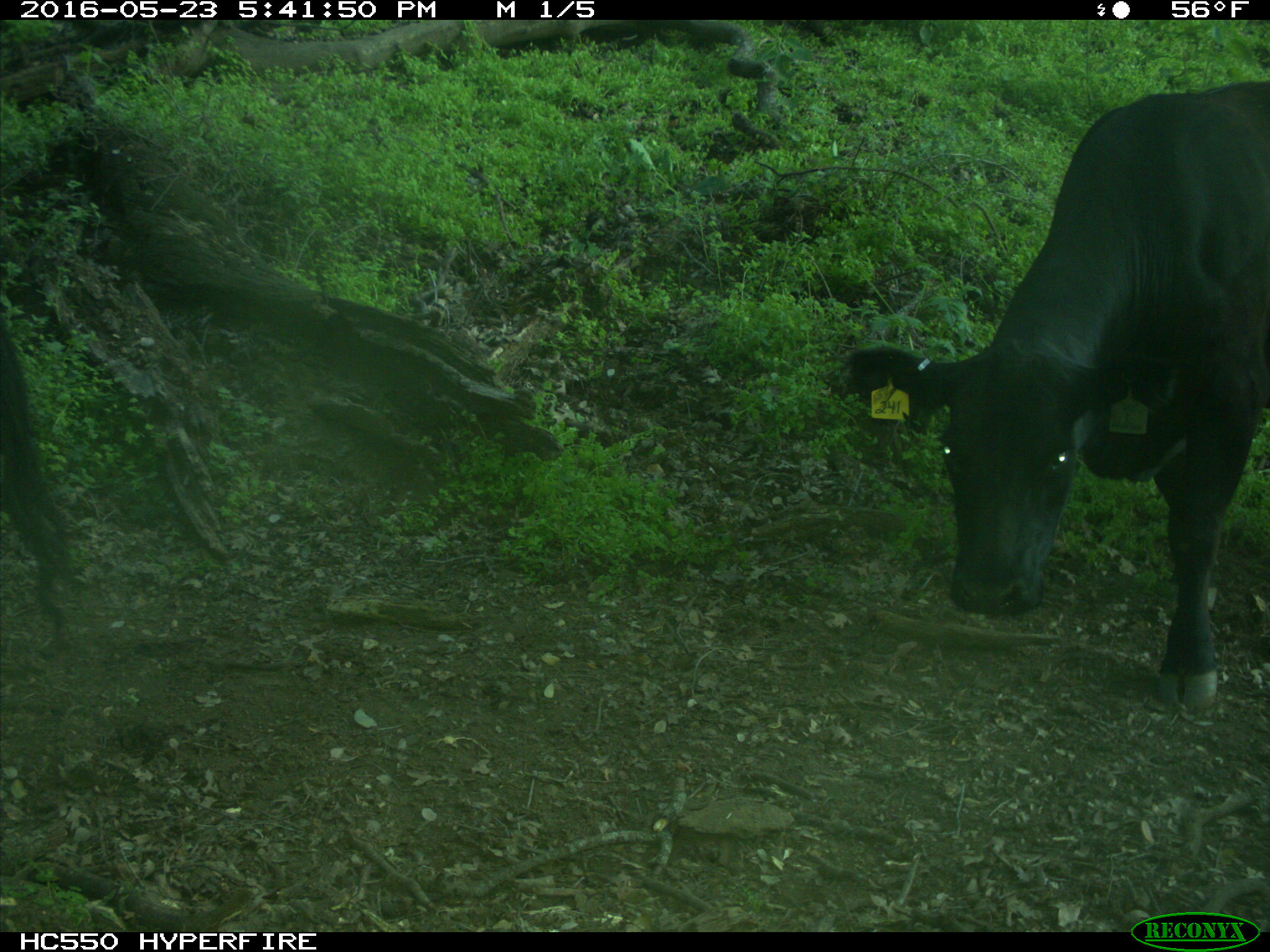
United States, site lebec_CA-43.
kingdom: Animalia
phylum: Chordata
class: Mammalia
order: Artiodactyla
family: Bovidae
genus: Bos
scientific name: Bos taurus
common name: domestic cow